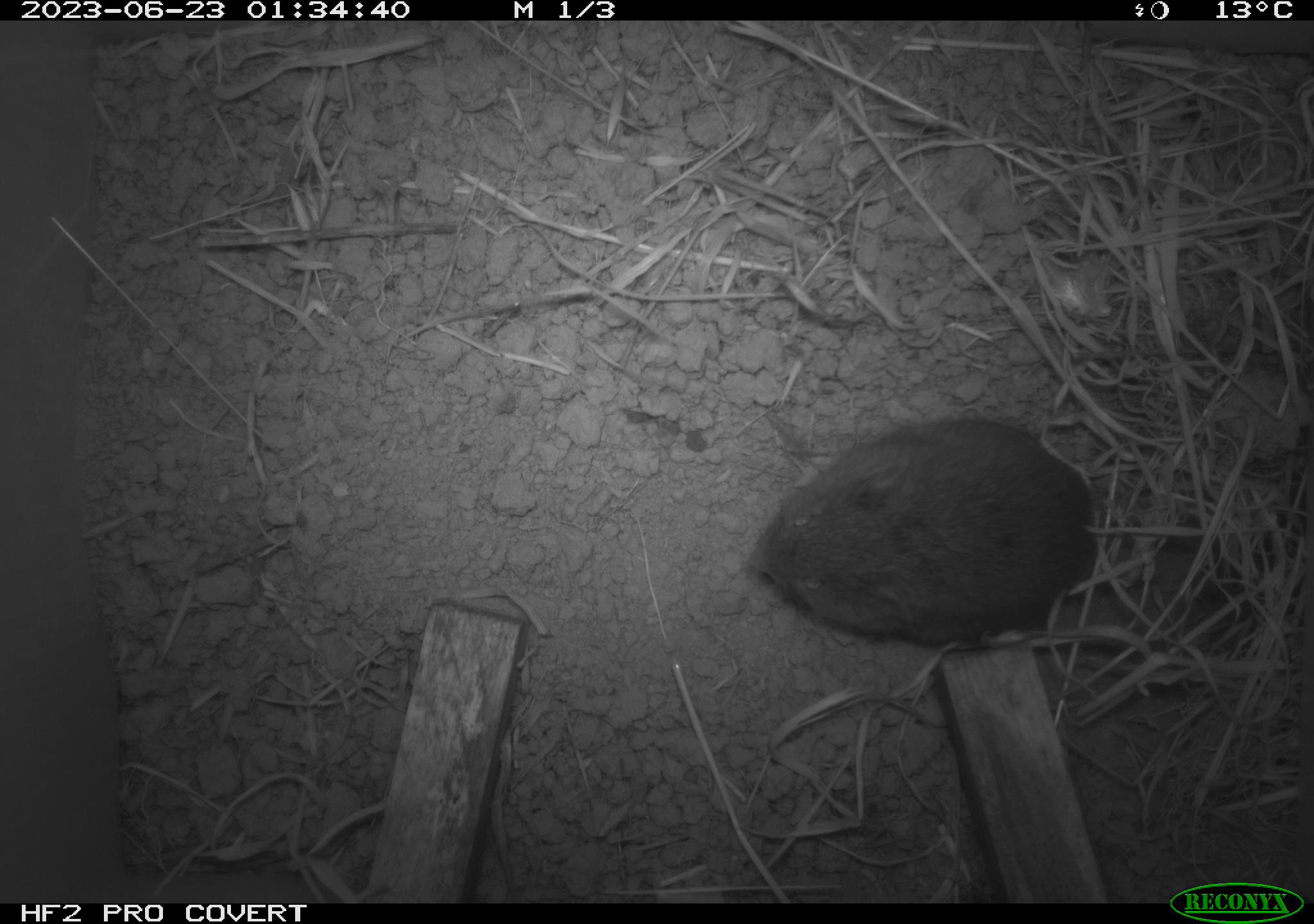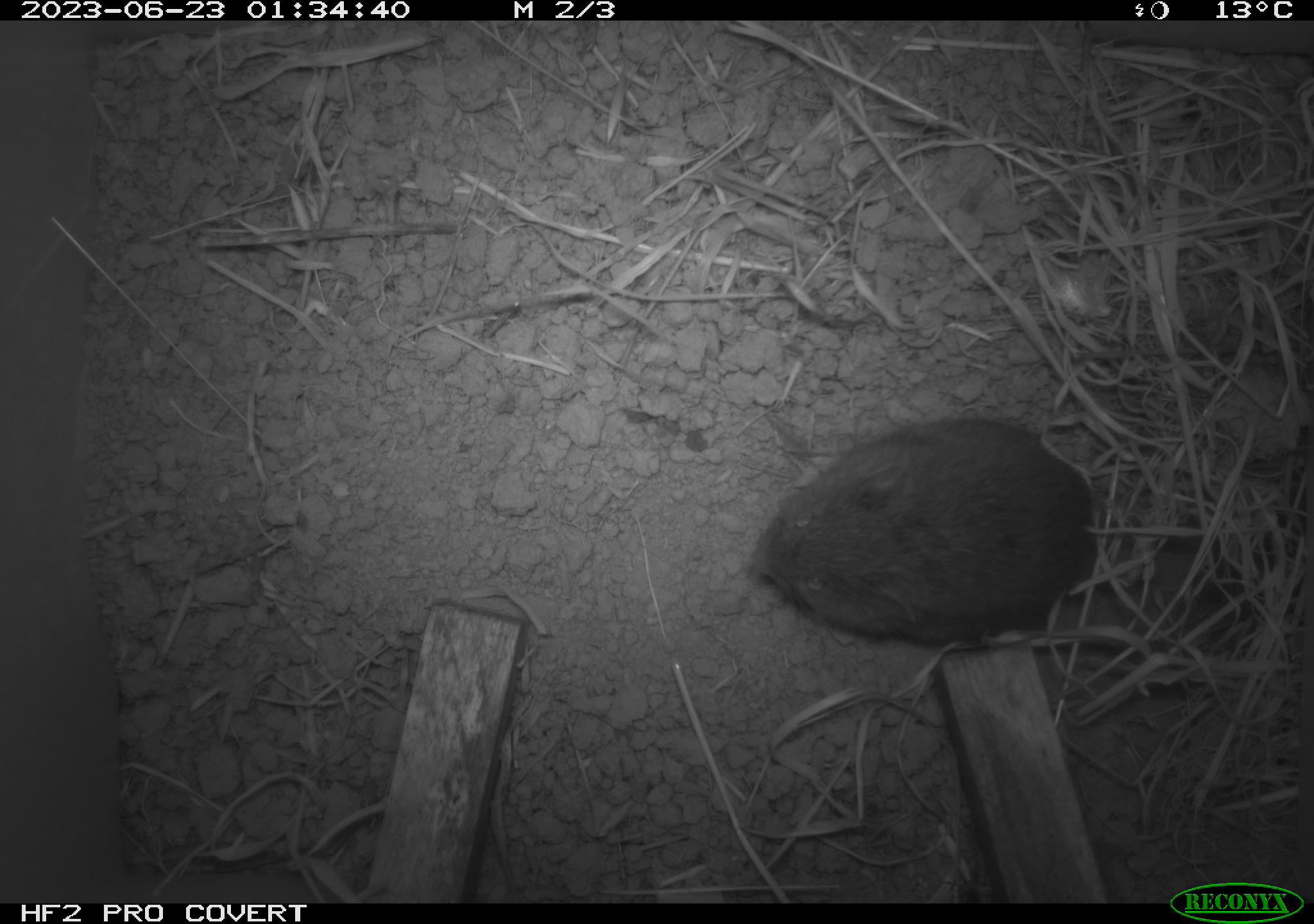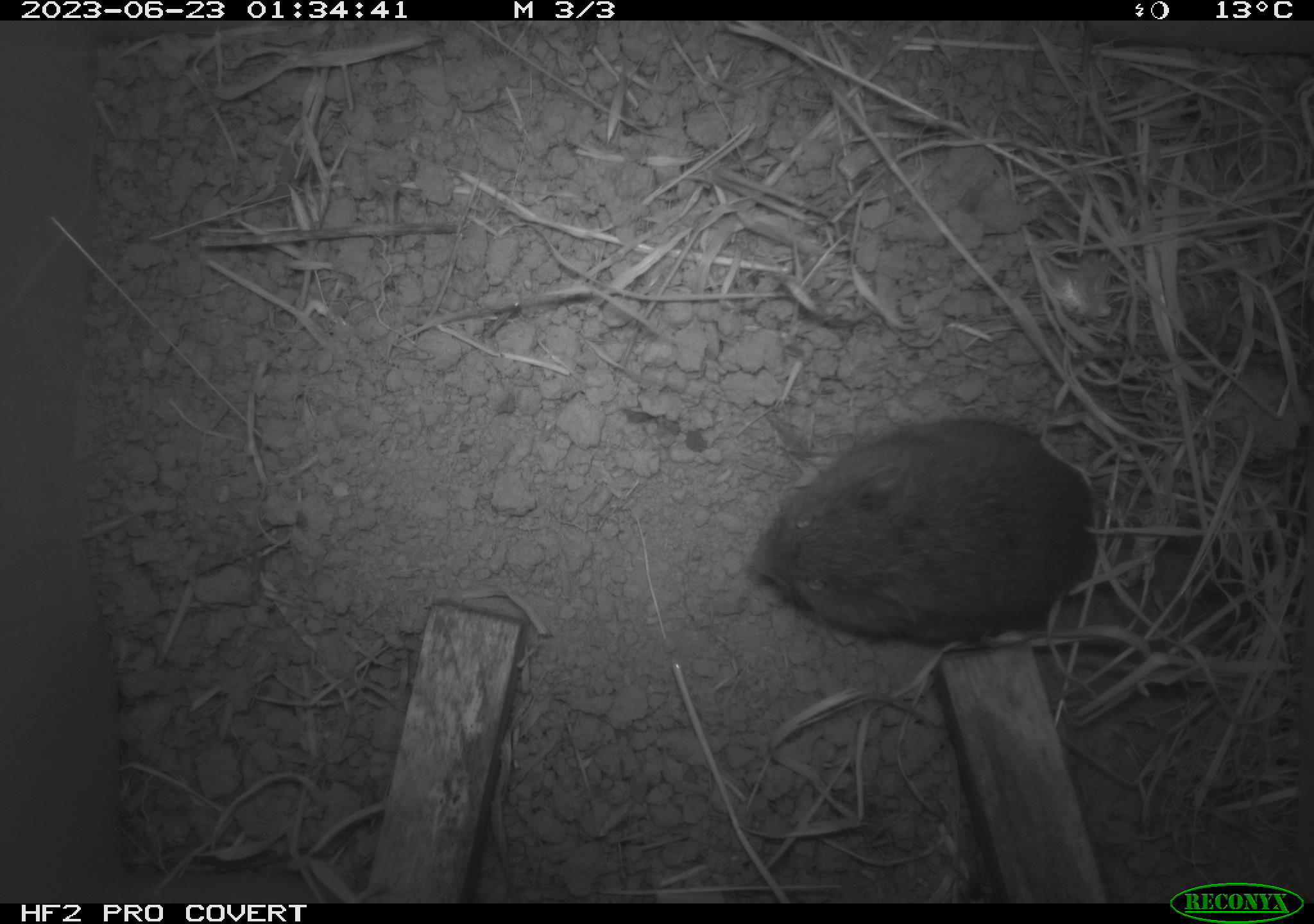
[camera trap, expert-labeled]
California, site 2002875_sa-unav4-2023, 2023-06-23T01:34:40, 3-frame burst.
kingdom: Animalia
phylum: Chordata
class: Mammalia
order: Rodentia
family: Cricetidae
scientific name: Arvicolinae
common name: voles, lemmings, and muskrats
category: arvicolinae subfamily